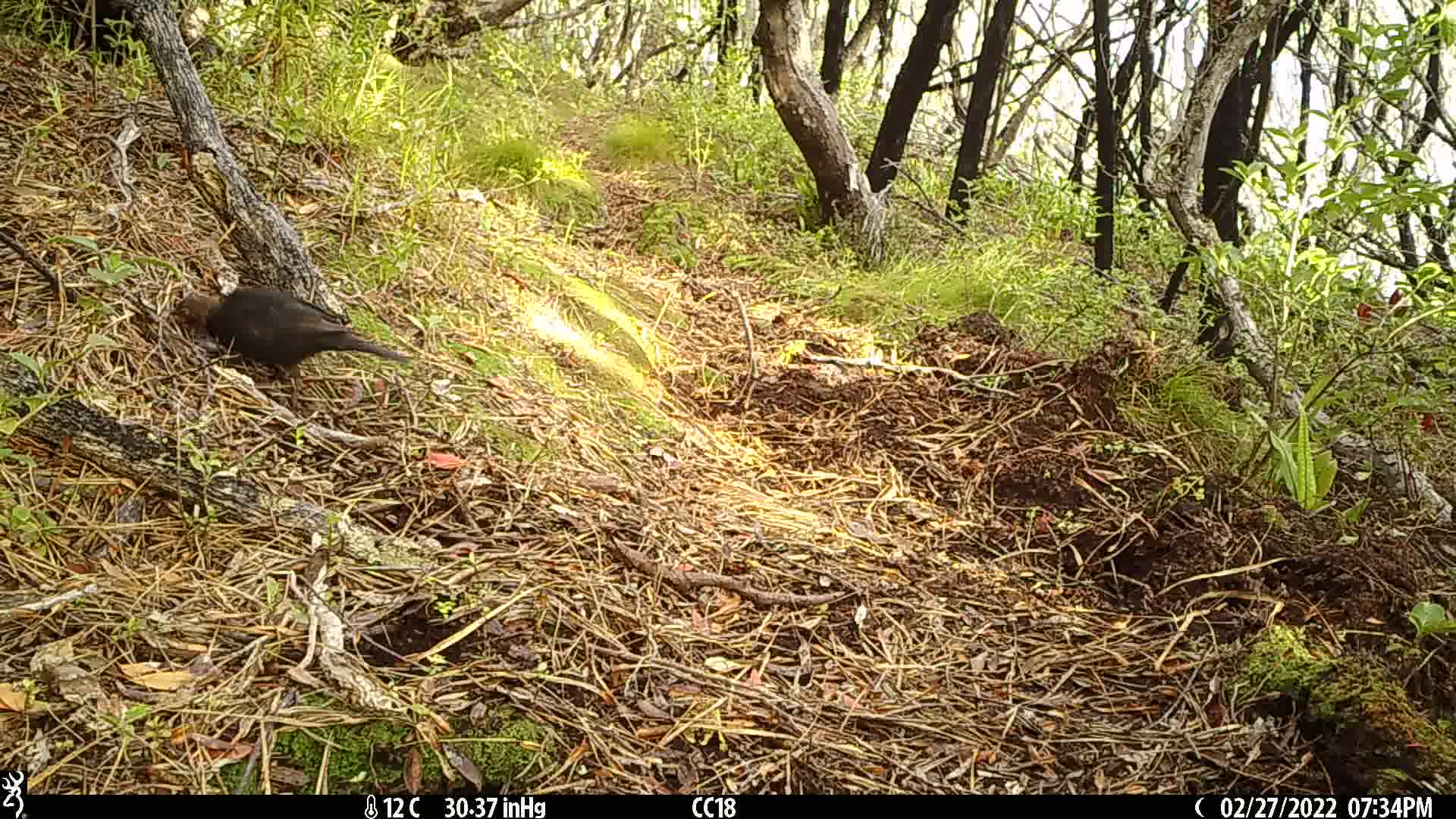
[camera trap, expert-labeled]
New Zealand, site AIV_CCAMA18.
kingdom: Animalia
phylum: Chordata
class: Aves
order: Passeriformes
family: Turdidae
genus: Turdus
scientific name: Turdus merula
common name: eurasian blackbird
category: blackbird